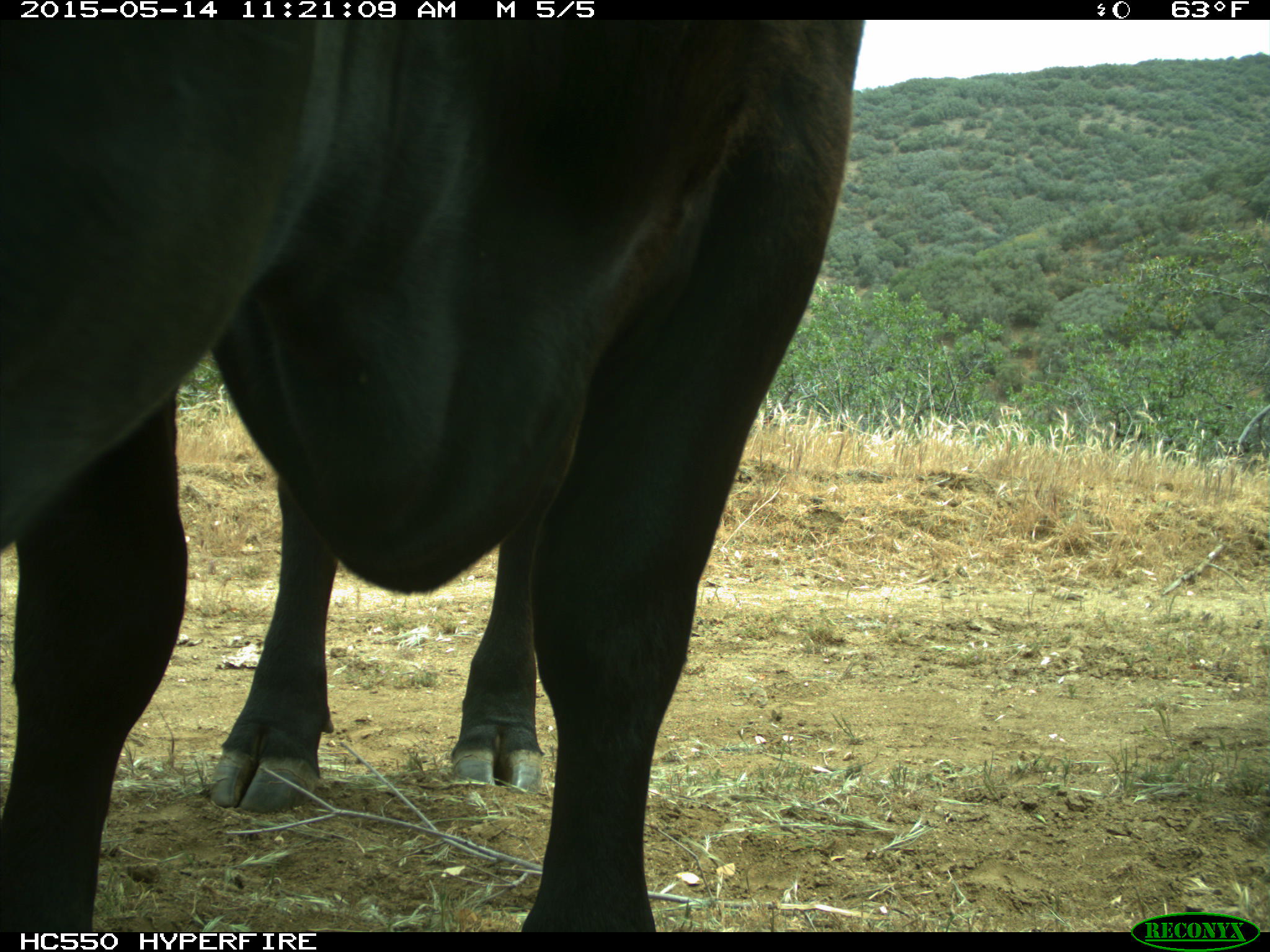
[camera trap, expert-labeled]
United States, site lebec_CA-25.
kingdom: Animalia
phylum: Chordata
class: Mammalia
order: Artiodactyla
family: Bovidae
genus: Bos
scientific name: Bos taurus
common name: domestic cow